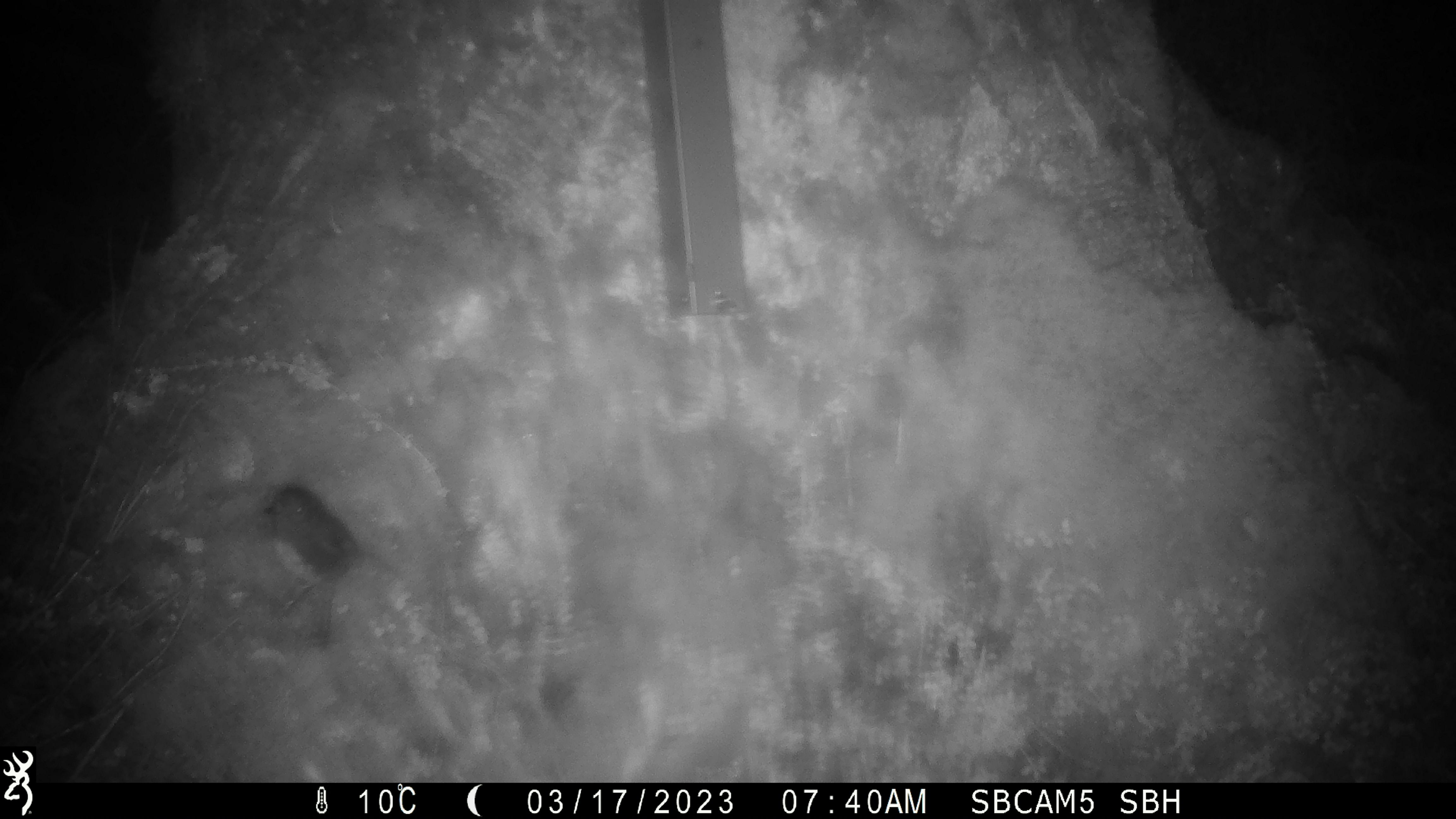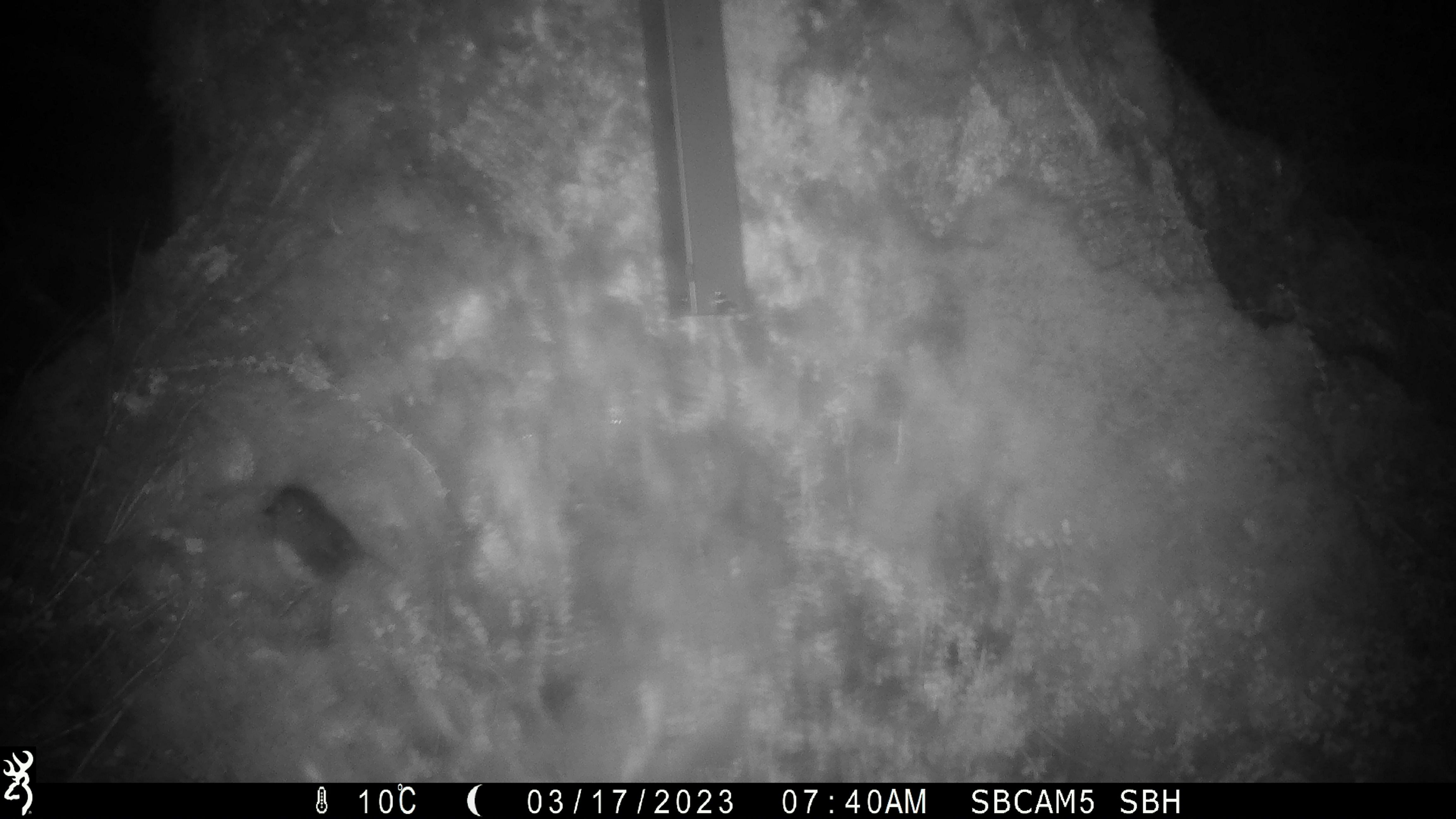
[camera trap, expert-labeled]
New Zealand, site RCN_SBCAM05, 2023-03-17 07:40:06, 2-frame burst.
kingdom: Animalia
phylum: Chordata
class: Aves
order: Passeriformes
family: Petroicidae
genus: Petroica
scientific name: Petroica australis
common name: new zealand robin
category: robin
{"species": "robin (new zealand robin) (Petroica australis)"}